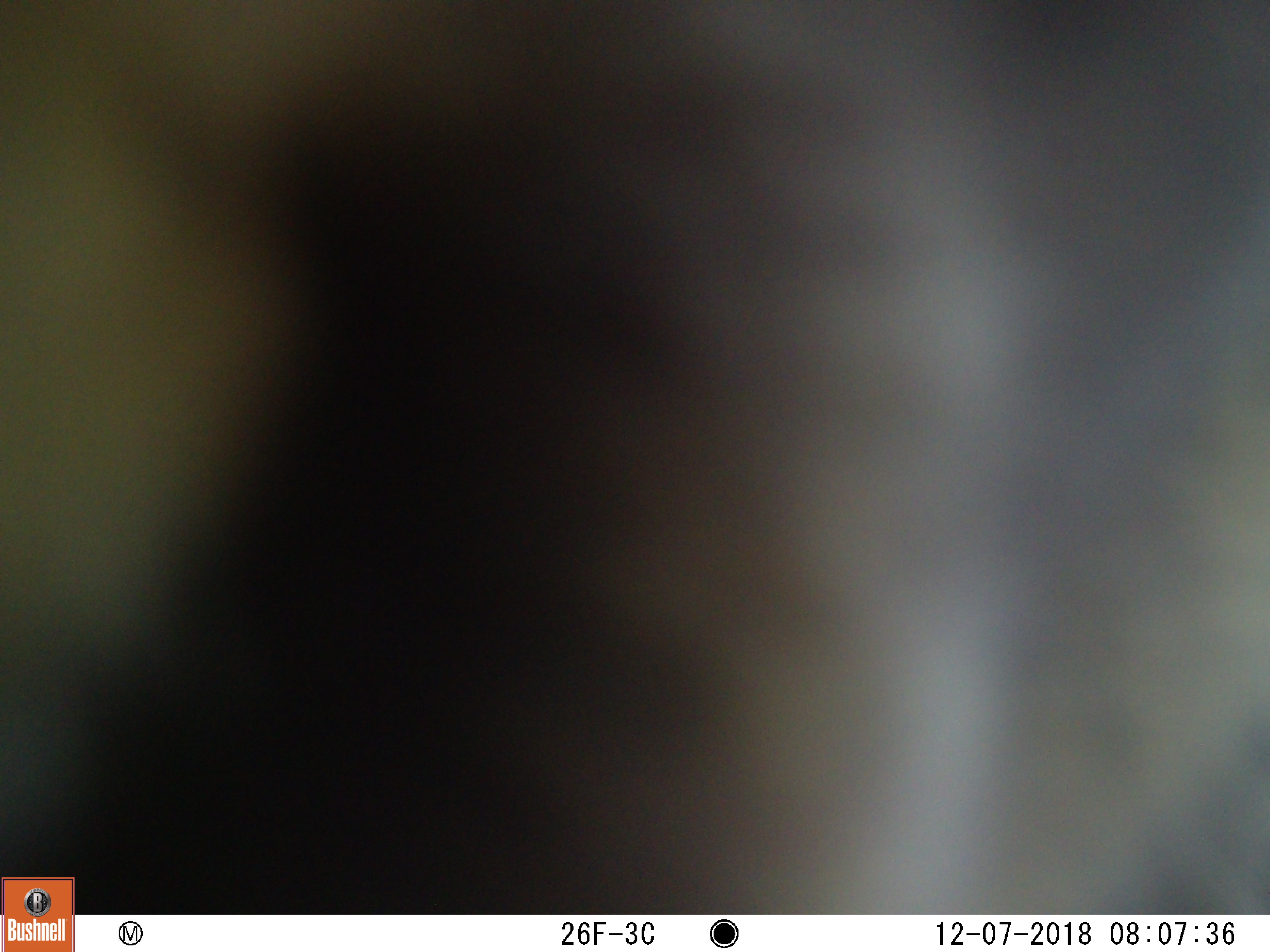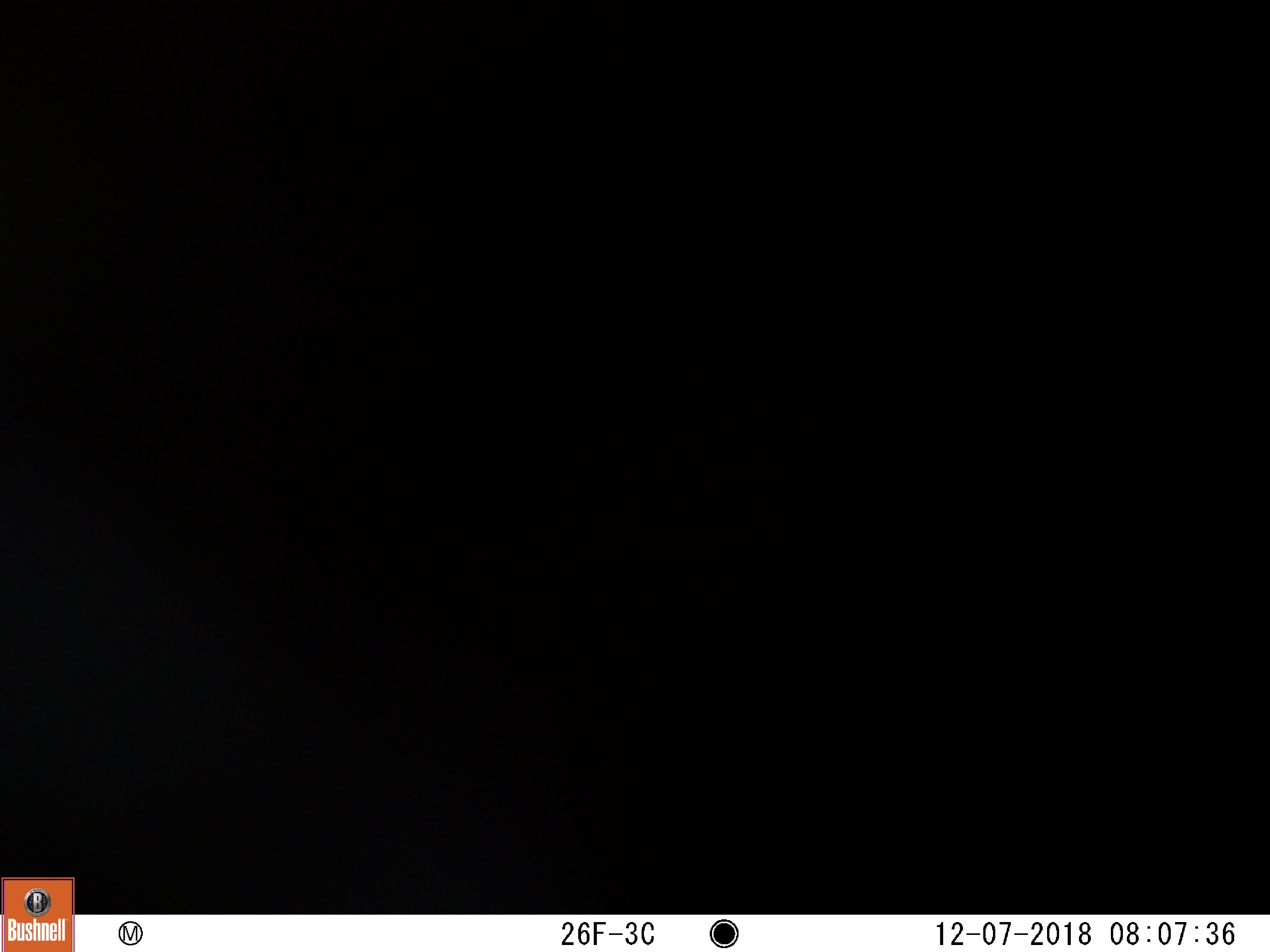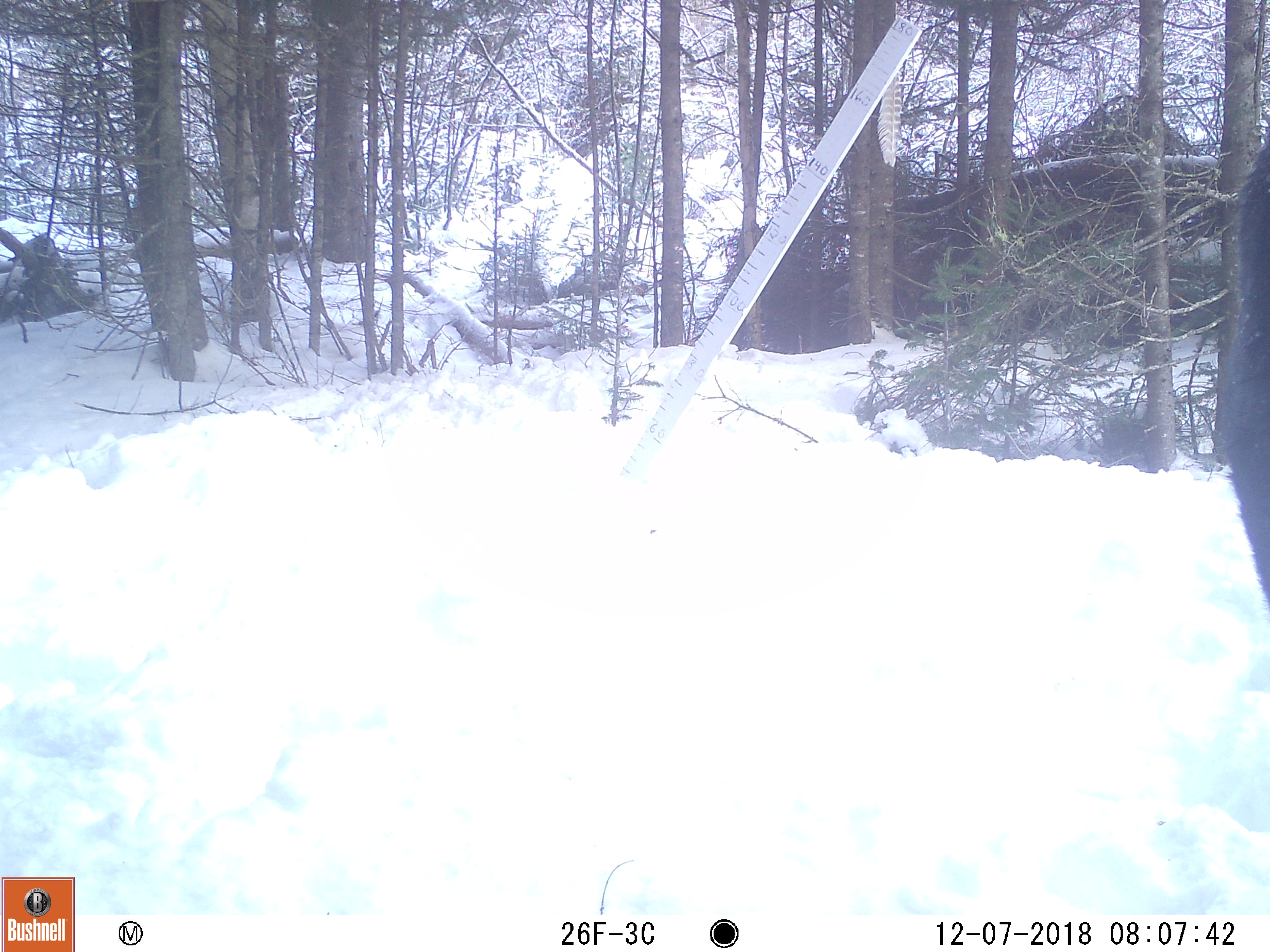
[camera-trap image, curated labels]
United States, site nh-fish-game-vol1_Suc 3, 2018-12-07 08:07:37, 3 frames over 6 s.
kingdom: Animalia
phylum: Chordata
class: Mammalia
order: Artiodactyla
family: Cervidae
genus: Alces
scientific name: Alces alces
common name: moose